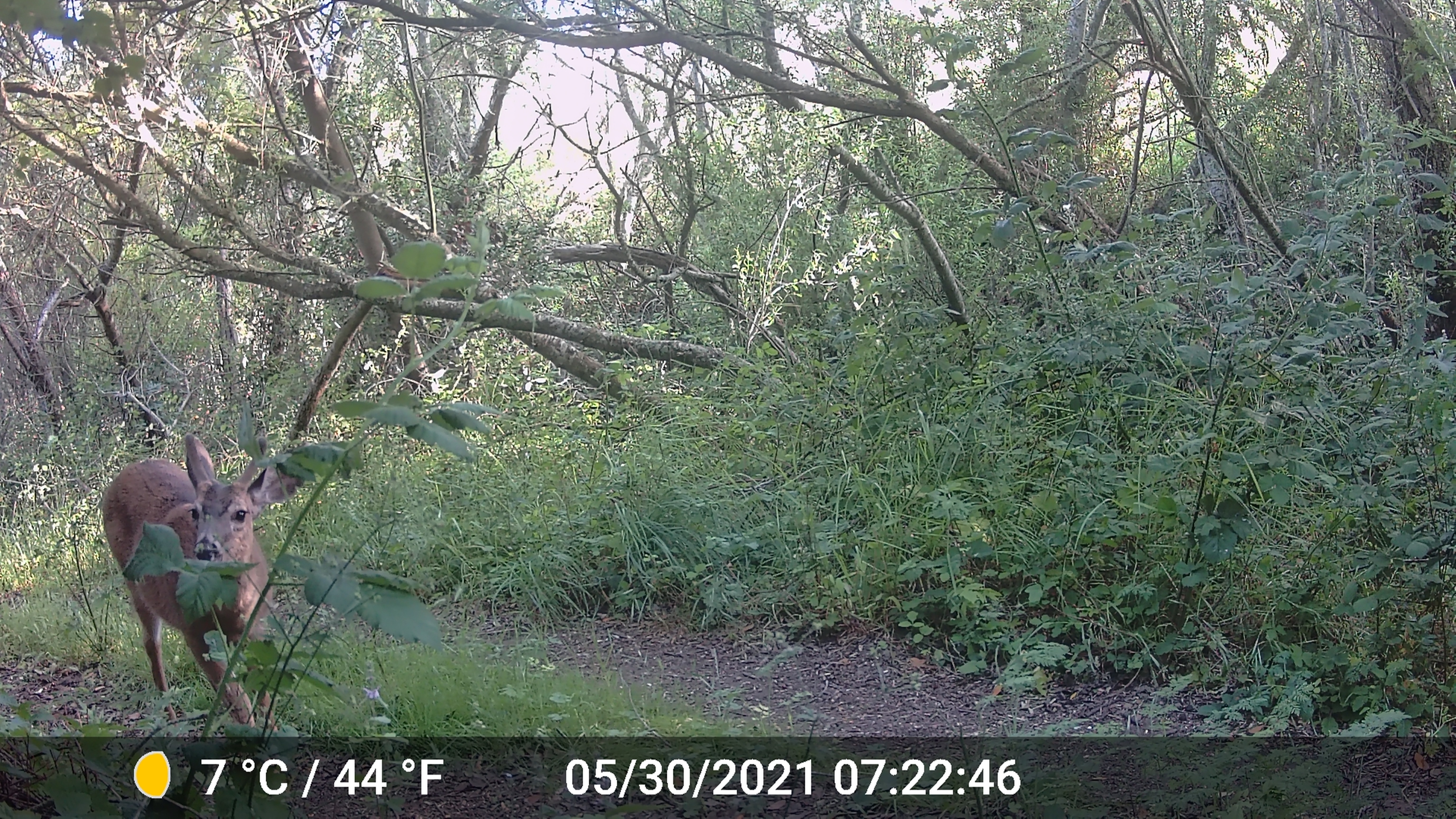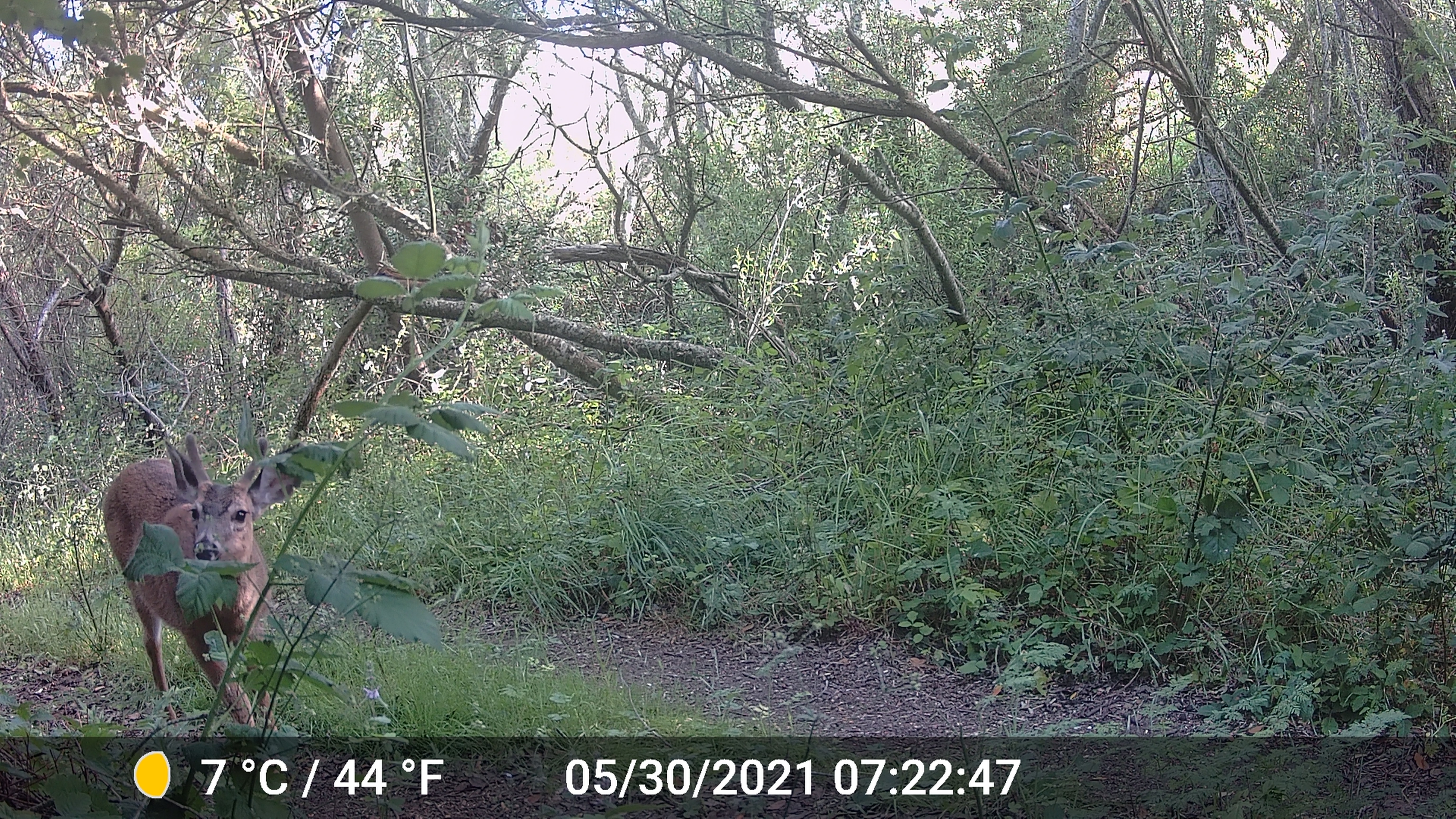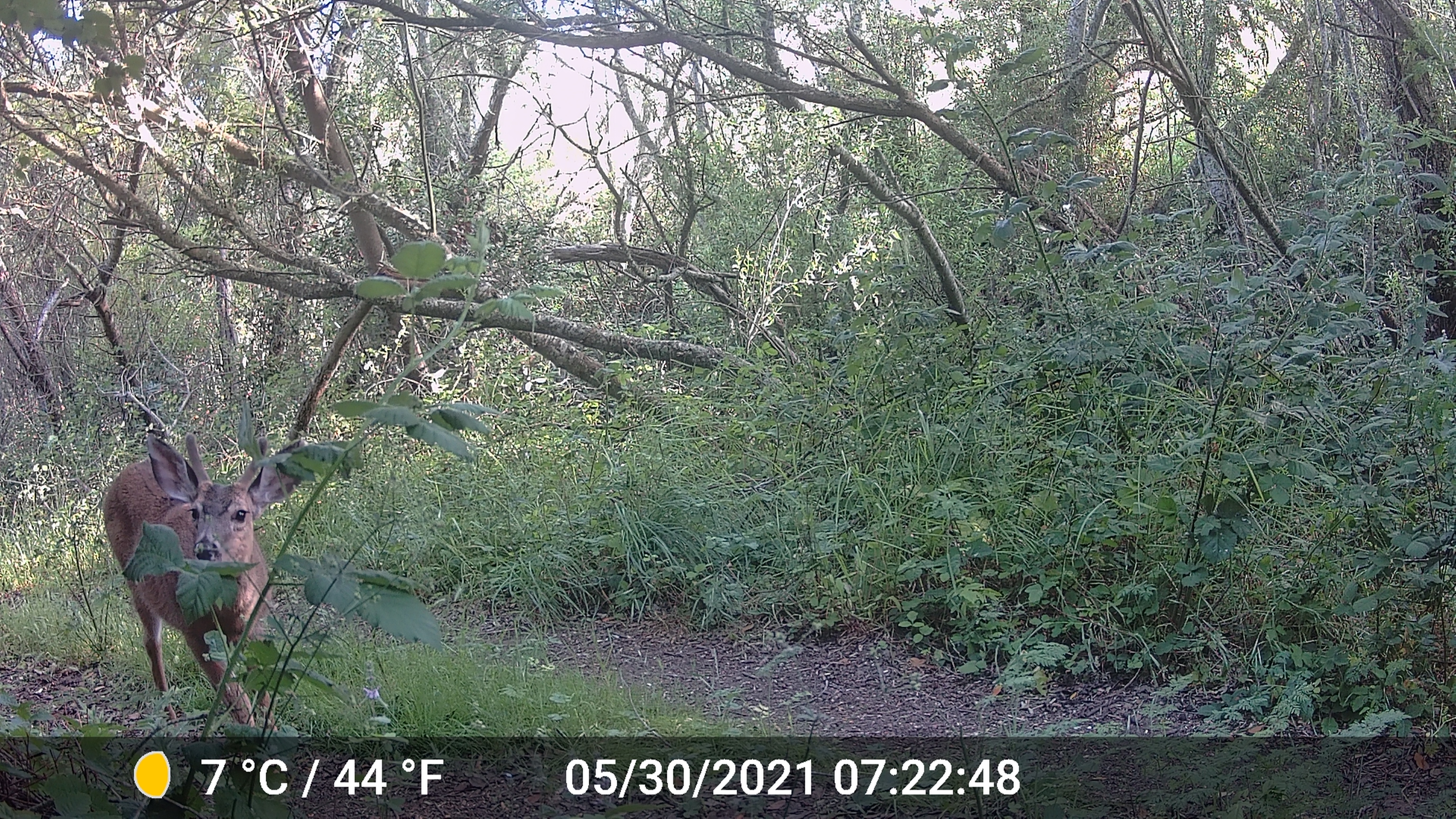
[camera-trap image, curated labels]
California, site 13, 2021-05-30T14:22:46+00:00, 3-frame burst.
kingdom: Animalia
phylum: Chordata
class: Mammalia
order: Artiodactyla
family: Cervidae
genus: Odocoileus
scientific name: Odocoileus hemionus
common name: mule deer